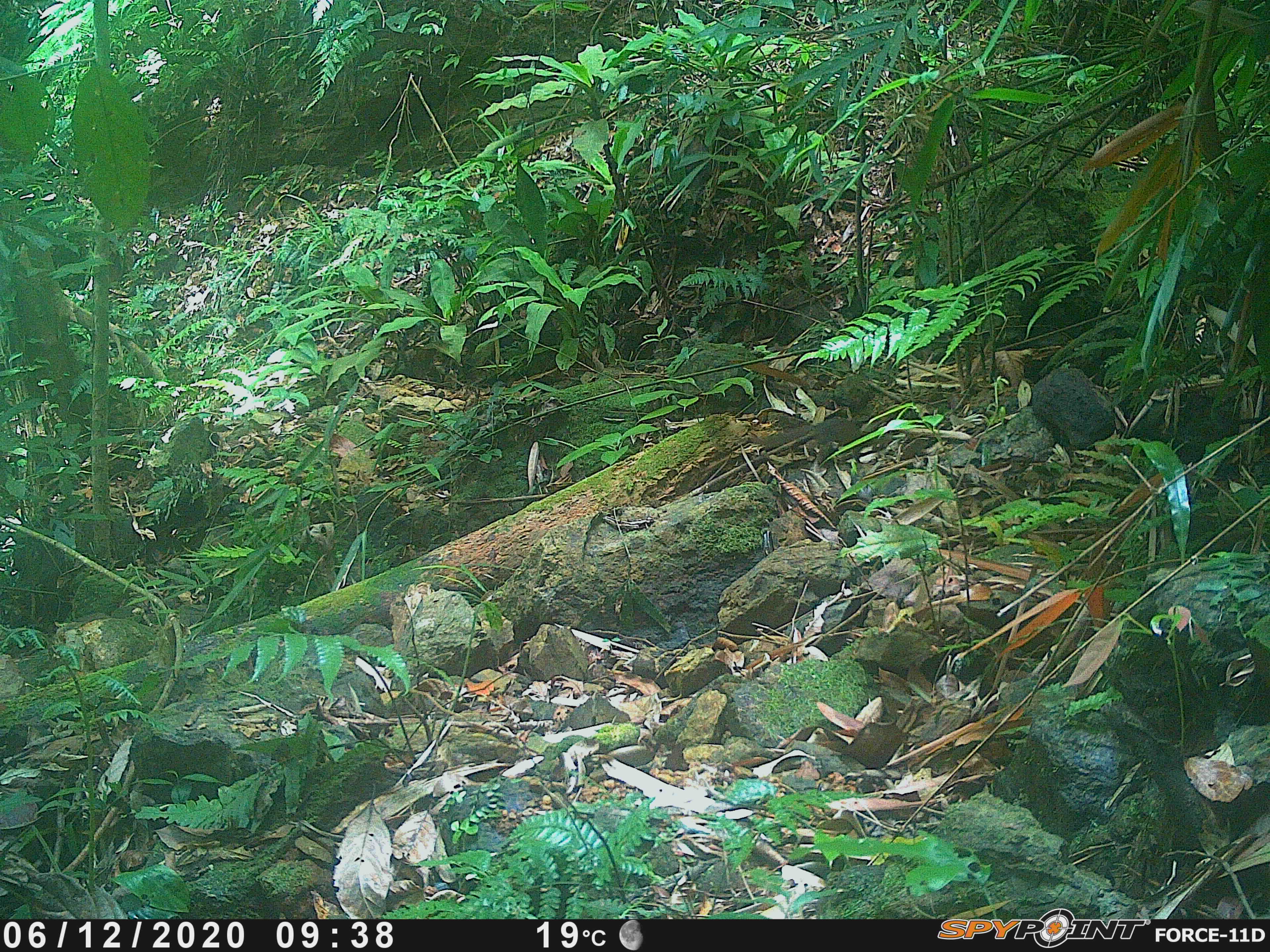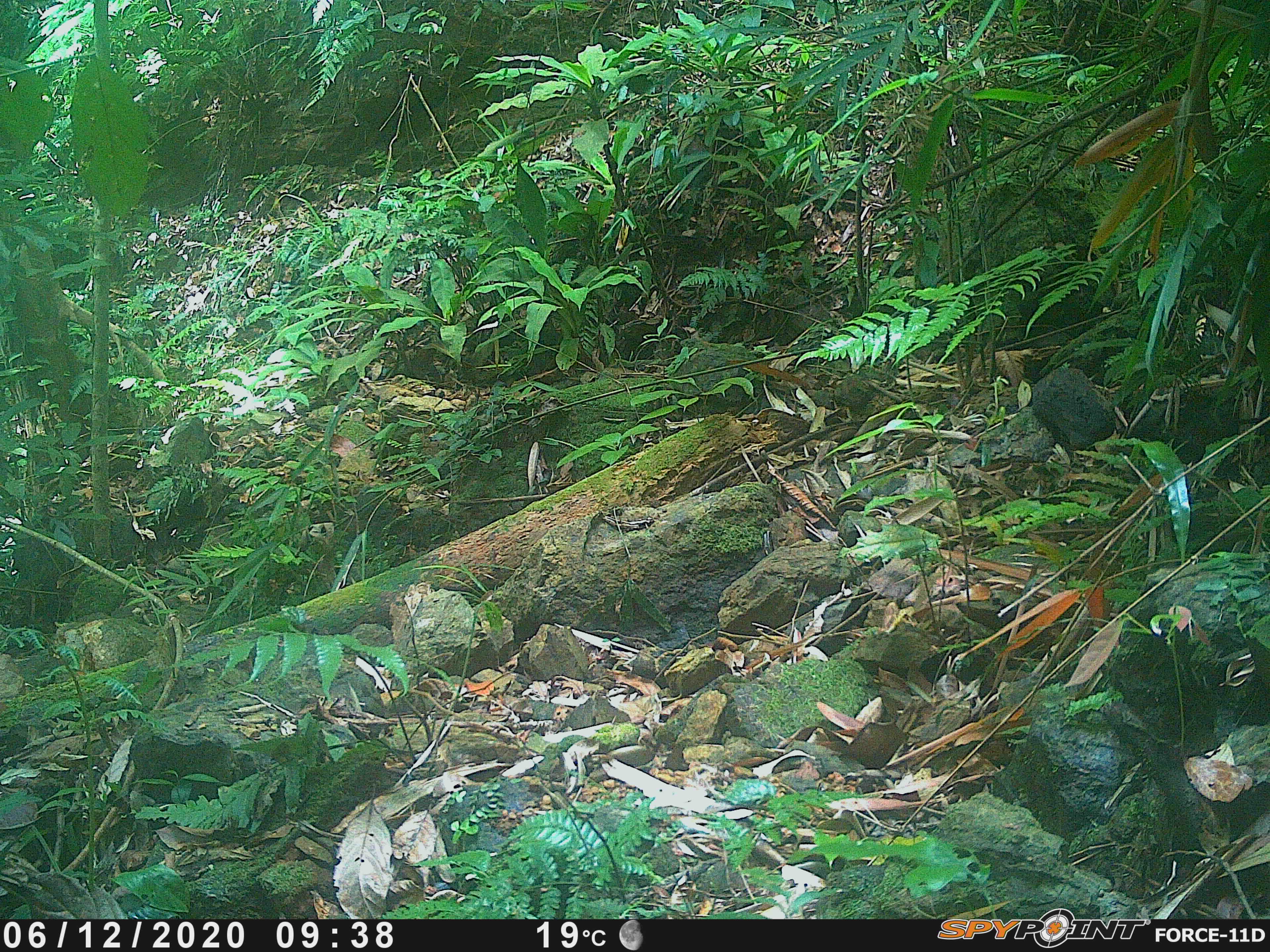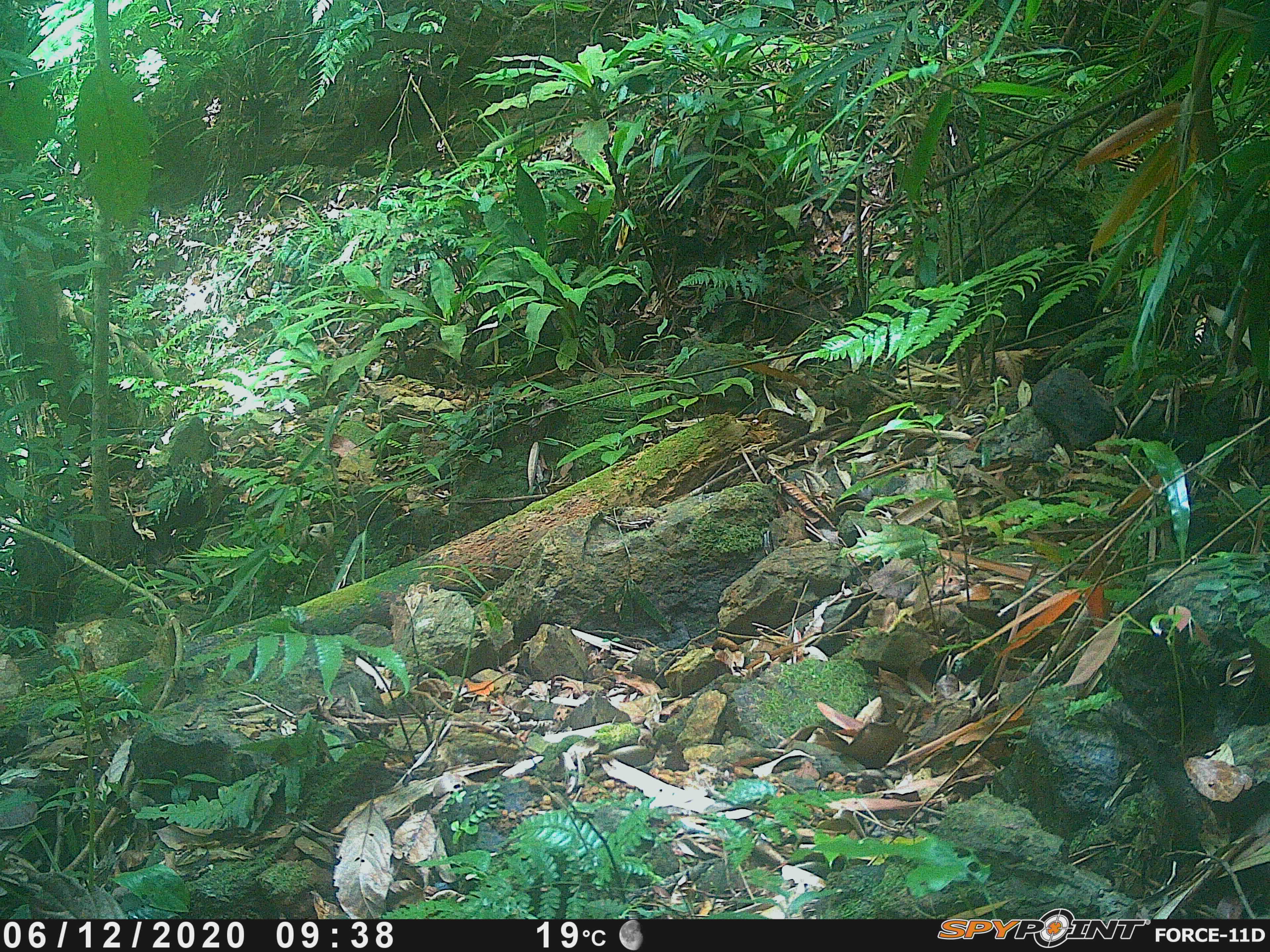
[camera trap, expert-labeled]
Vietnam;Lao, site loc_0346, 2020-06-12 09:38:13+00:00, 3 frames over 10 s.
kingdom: Animalia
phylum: Chordata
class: Mammalia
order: Rodentia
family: Sciuridae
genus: Dremomys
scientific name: Dremomys rufigenis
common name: red-cheeked squirrel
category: red cheeked squirrel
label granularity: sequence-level